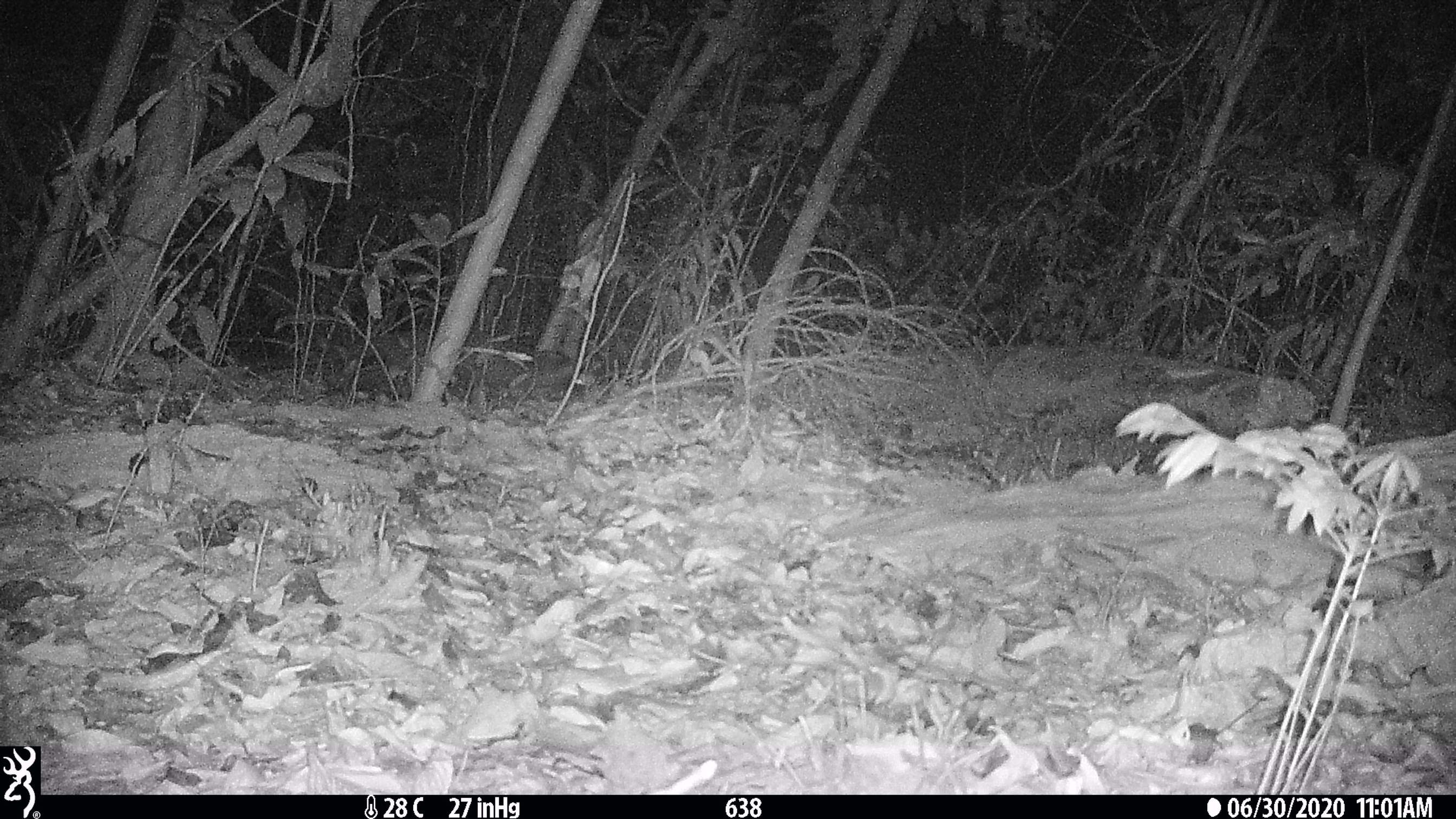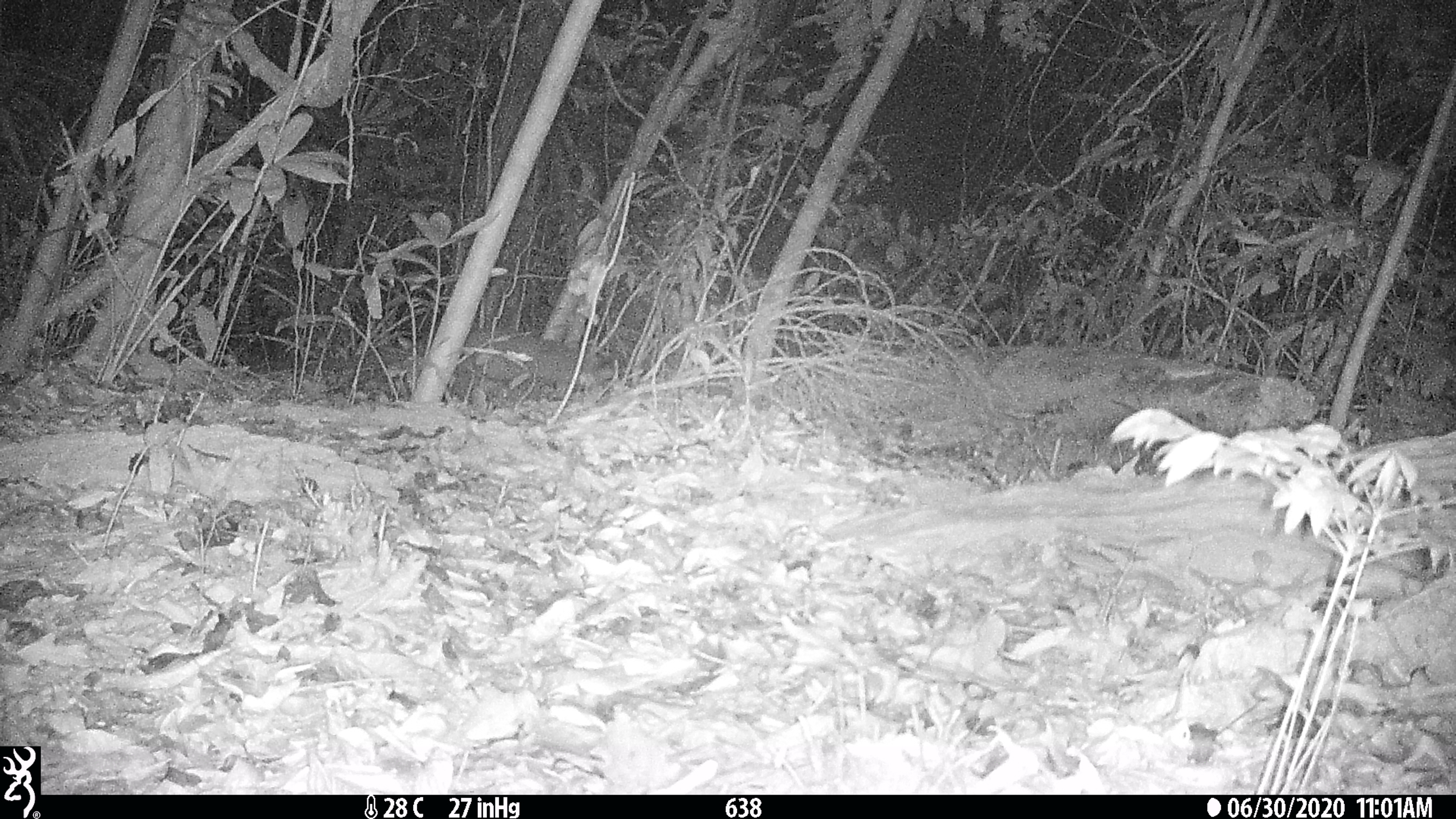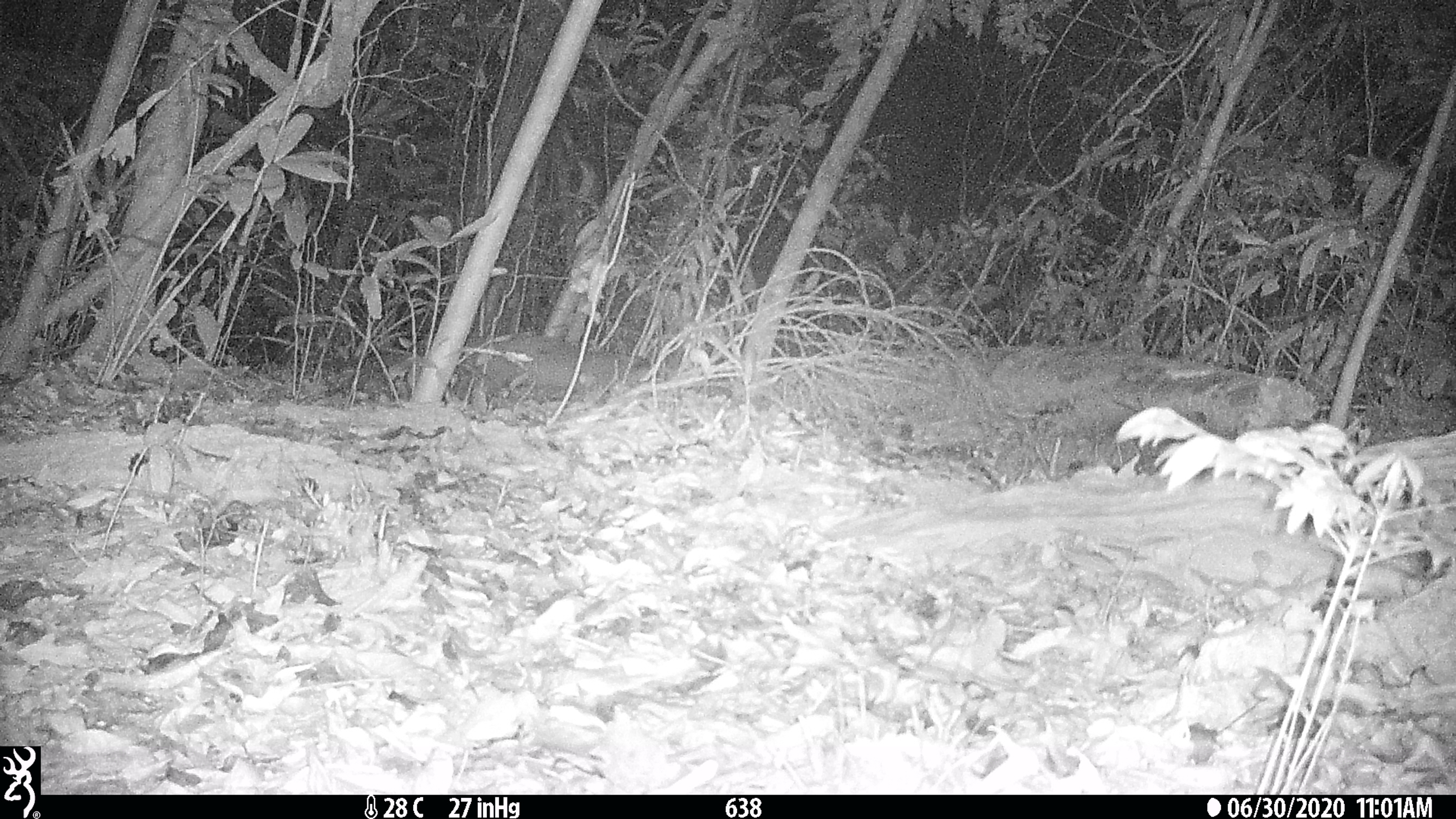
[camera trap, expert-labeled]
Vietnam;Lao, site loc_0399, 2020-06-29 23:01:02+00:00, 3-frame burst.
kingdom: Animalia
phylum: Chordata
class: Mammalia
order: Carnivora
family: Viverridae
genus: Paguma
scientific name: Paguma larvata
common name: masked palm civet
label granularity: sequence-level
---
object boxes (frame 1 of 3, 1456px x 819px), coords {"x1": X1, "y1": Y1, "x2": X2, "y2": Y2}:
masked palm civet: {"x1": 304, "y1": 326, "x2": 579, "y2": 402}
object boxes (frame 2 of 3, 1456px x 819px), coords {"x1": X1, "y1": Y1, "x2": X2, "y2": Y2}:
masked palm civet: {"x1": 328, "y1": 324, "x2": 620, "y2": 386}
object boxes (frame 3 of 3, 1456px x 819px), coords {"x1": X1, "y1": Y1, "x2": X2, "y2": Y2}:
masked palm civet: {"x1": 457, "y1": 332, "x2": 659, "y2": 399}